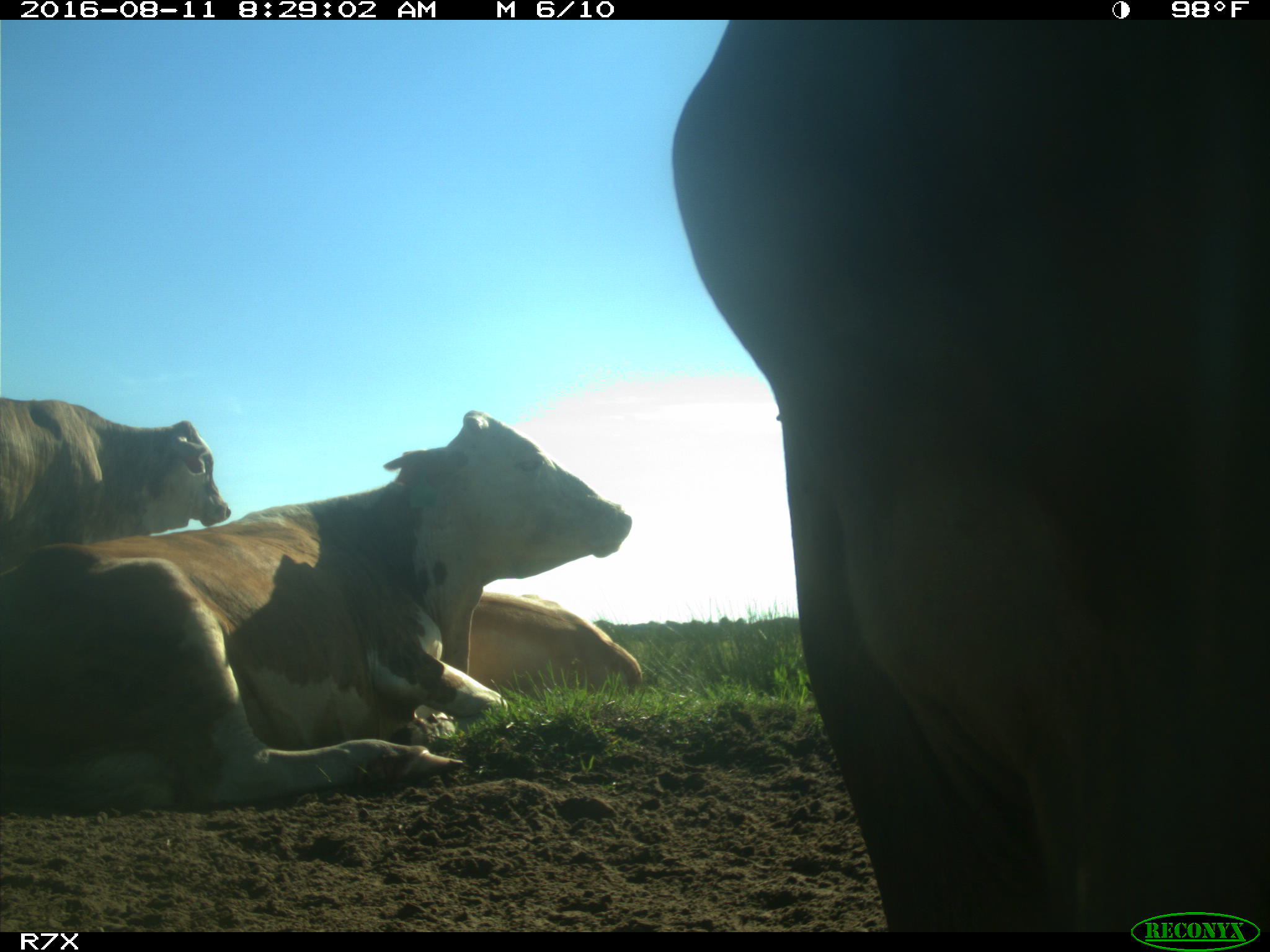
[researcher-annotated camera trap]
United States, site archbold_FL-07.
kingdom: Animalia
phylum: Chordata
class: Mammalia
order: Artiodactyla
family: Bovidae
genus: Bos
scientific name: Bos taurus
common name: domestic cow